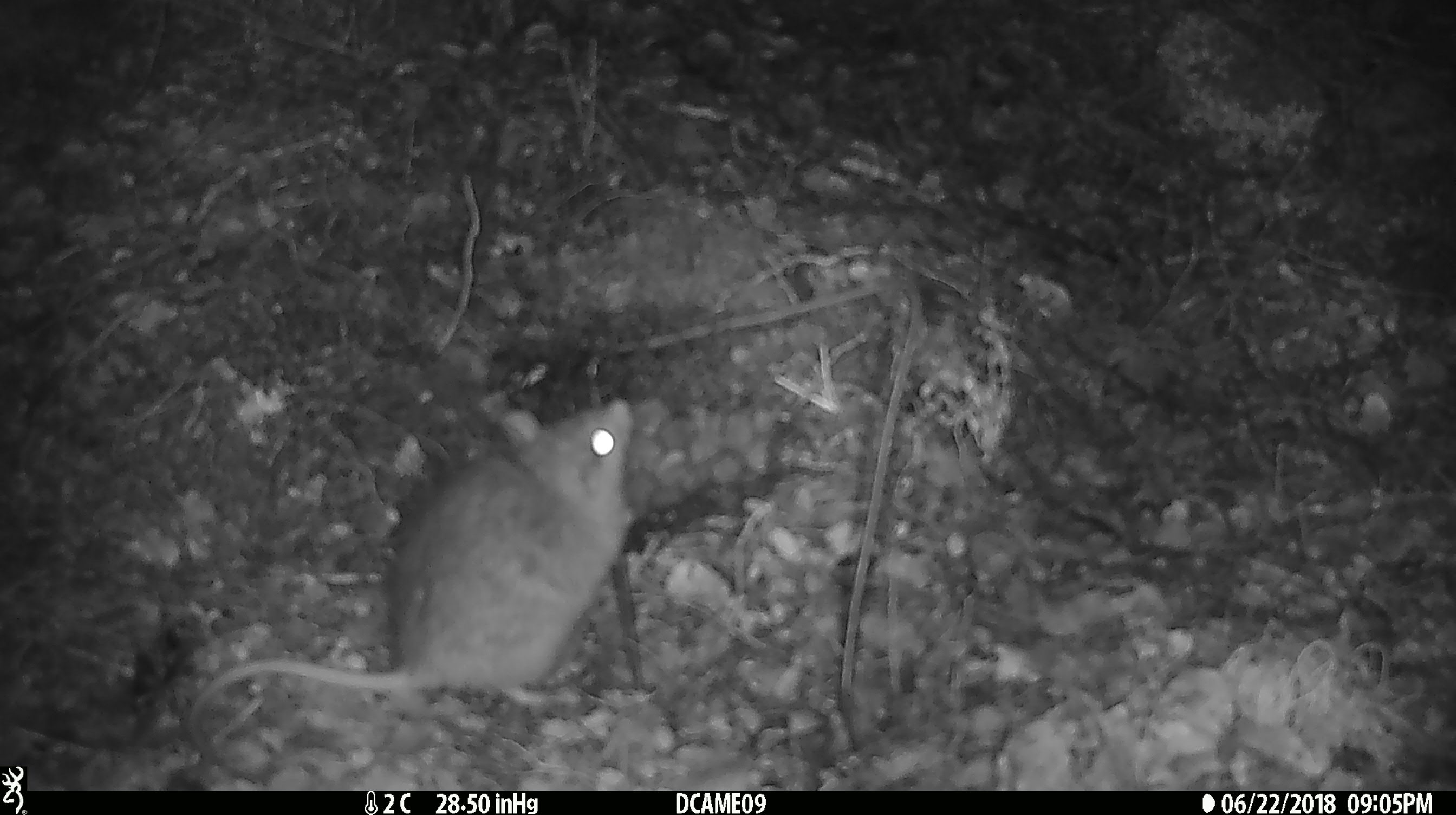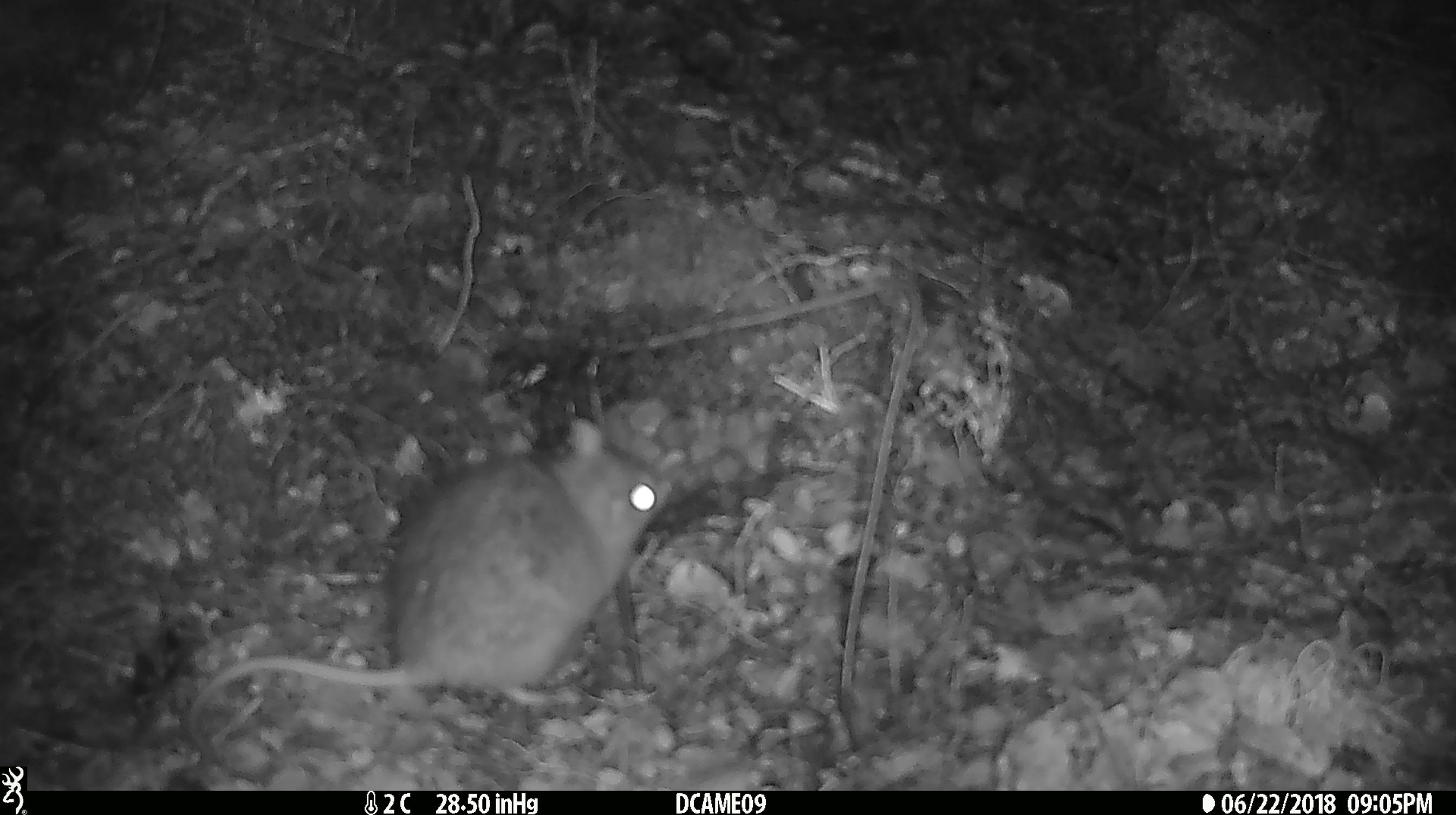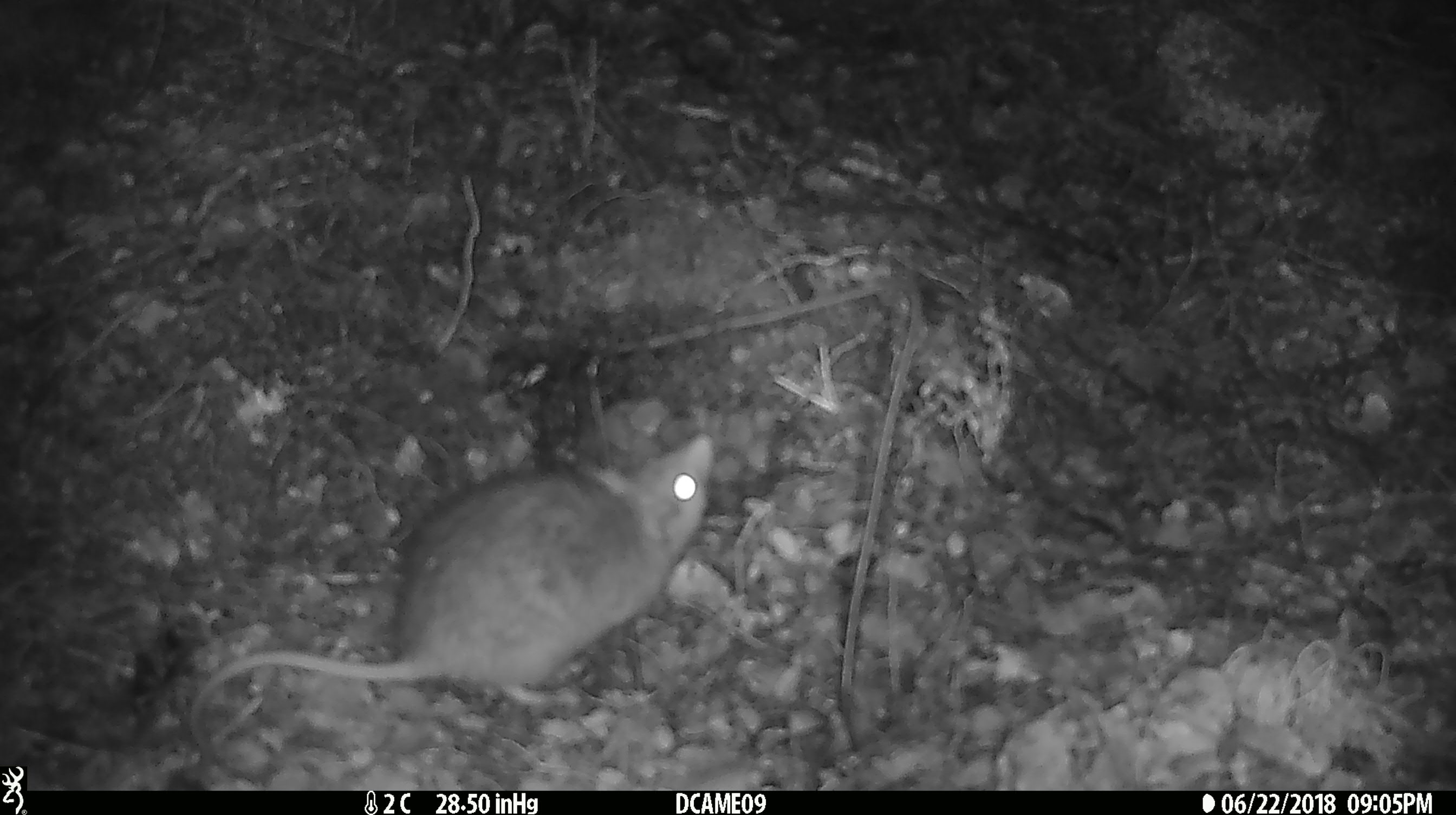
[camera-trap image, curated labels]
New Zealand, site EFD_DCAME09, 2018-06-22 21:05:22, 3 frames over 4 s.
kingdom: Animalia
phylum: Chordata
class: Mammalia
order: Rodentia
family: Muridae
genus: Rattus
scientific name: Rattus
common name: rat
Rat (Rattus).